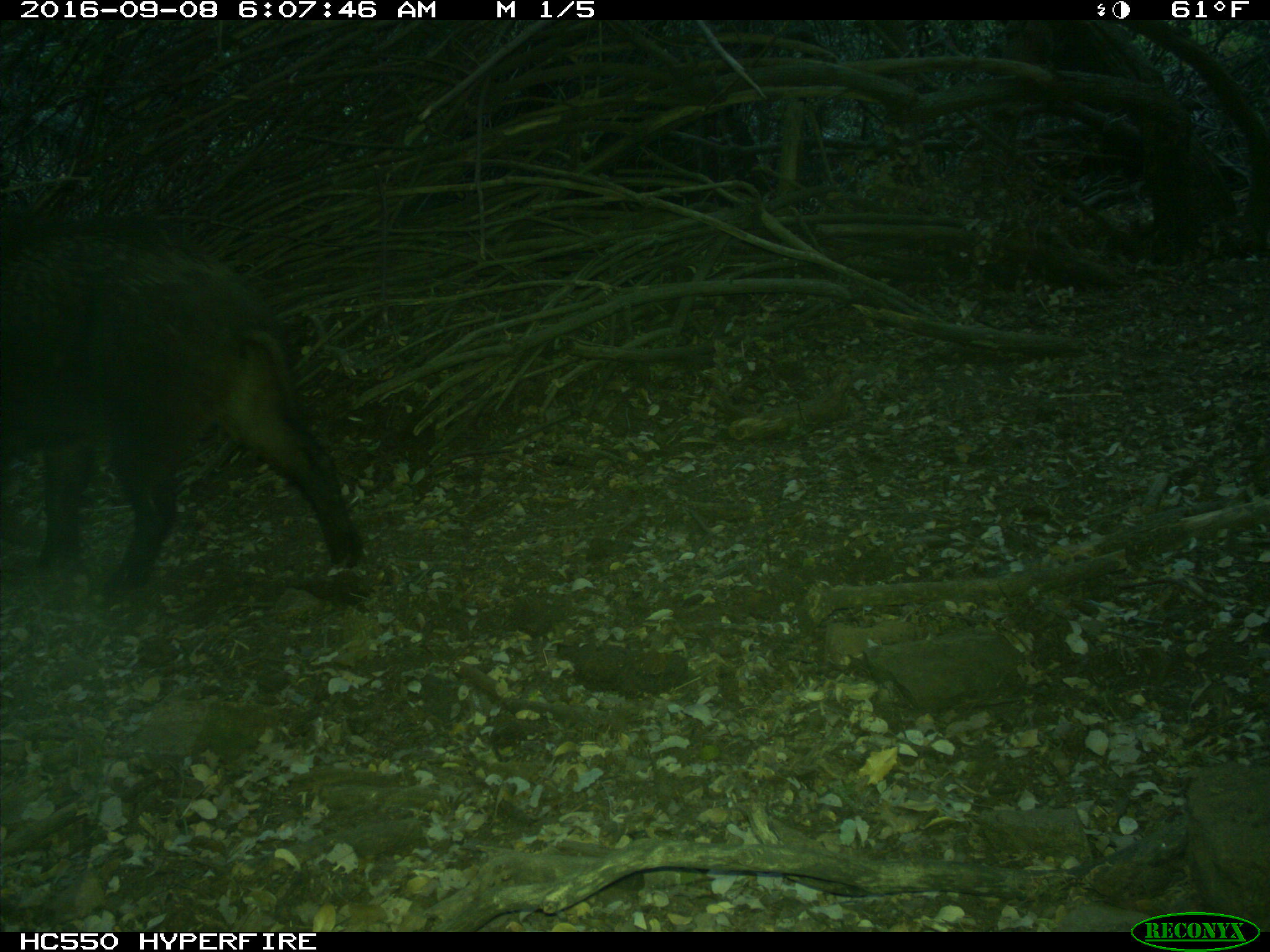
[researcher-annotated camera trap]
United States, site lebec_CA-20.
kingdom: Animalia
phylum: Chordata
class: Mammalia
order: Artiodactyla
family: Suidae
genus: Sus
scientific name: Sus scrofa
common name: wild boar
Sus scrofa (wild boar).